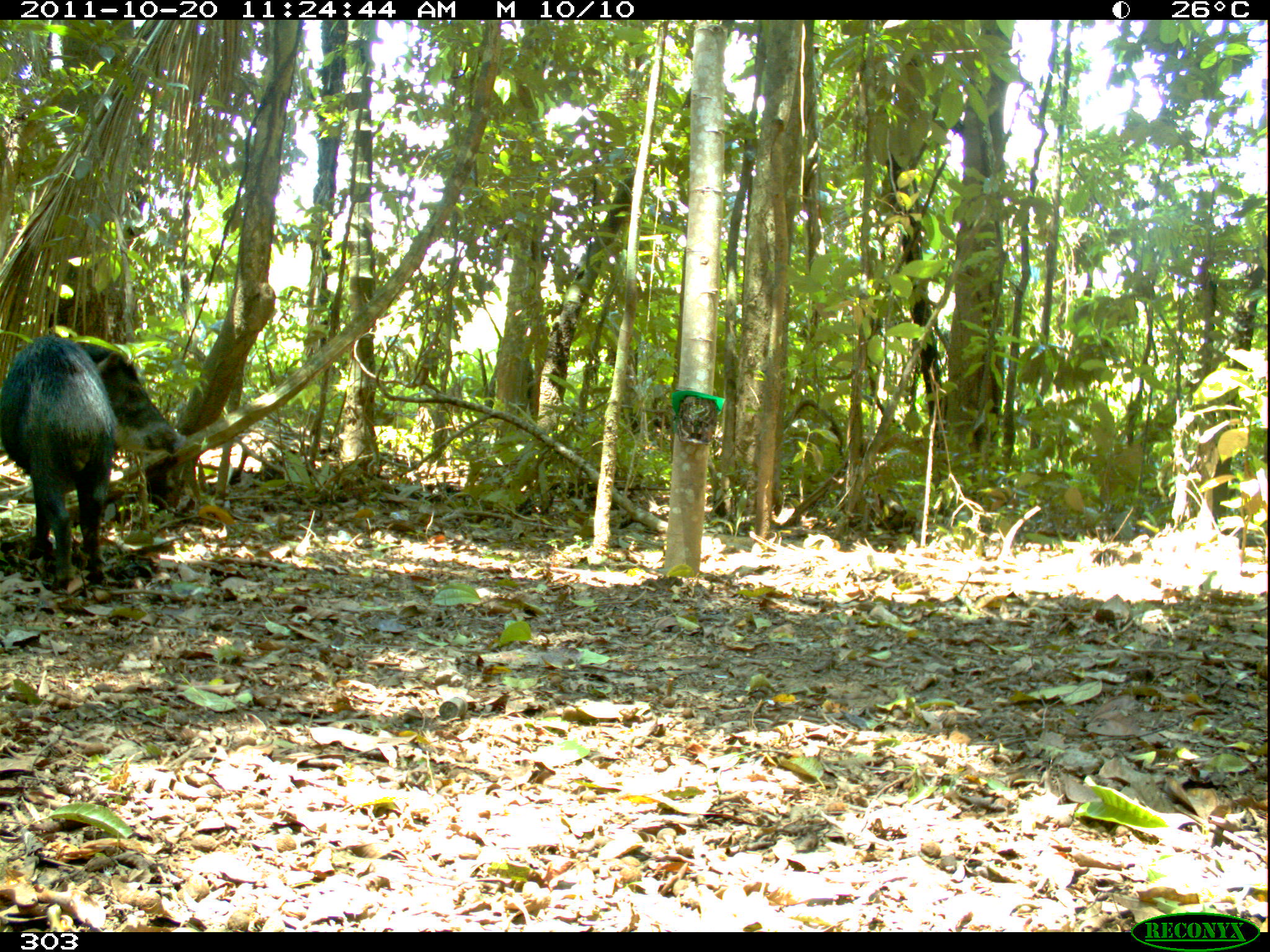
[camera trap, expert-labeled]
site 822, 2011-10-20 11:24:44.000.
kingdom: Animalia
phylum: Chordata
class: Mammalia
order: Artiodactyla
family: Tayassuidae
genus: Tayassu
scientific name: Tayassu pecari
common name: white-lipped peccary